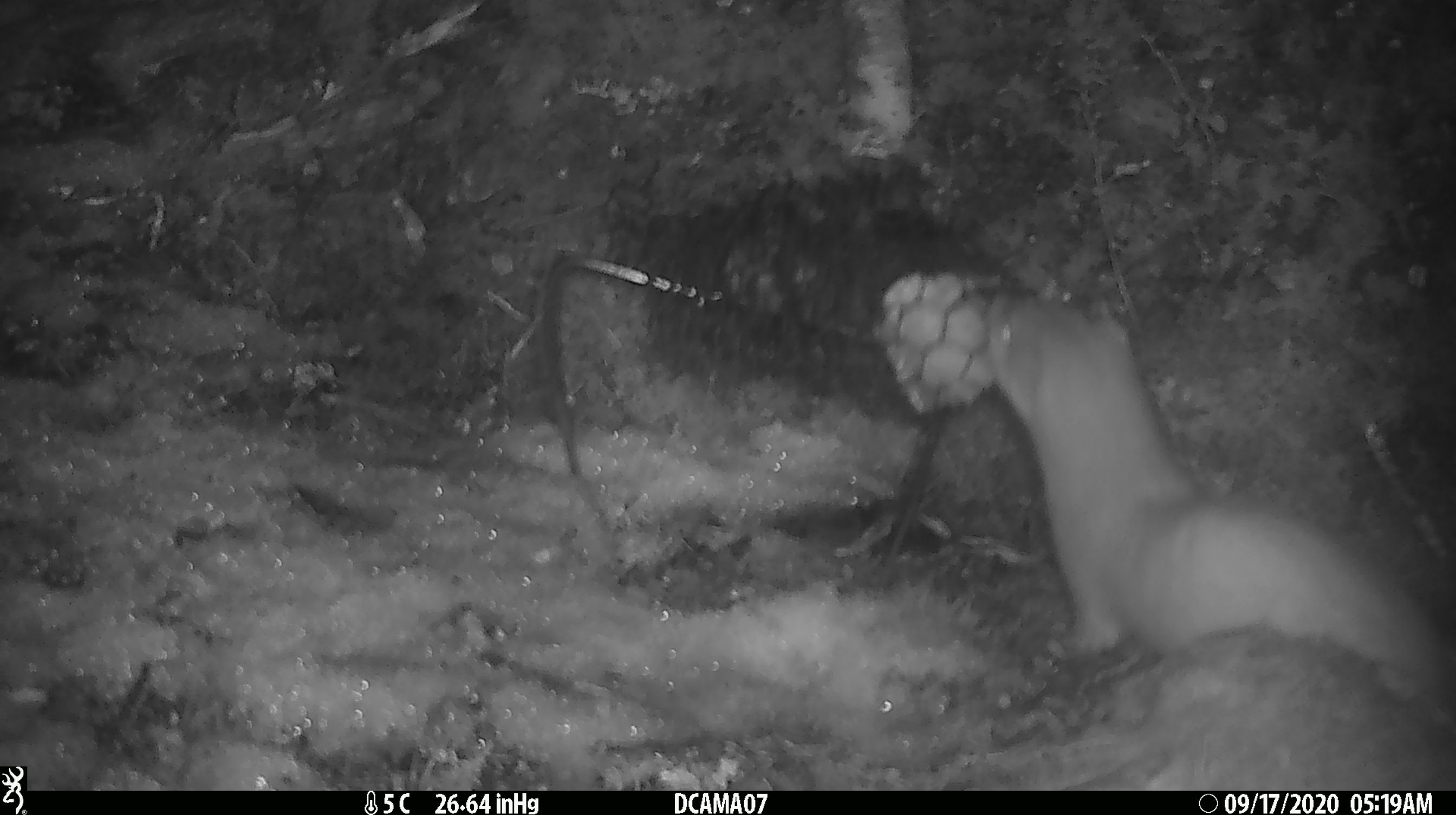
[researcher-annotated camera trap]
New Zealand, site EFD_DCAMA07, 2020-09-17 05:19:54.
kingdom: Animalia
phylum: Chordata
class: Mammalia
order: Carnivora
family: Mustelidae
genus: Mustela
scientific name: Mustela erminea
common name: stoat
Stoat (Mustela erminea).